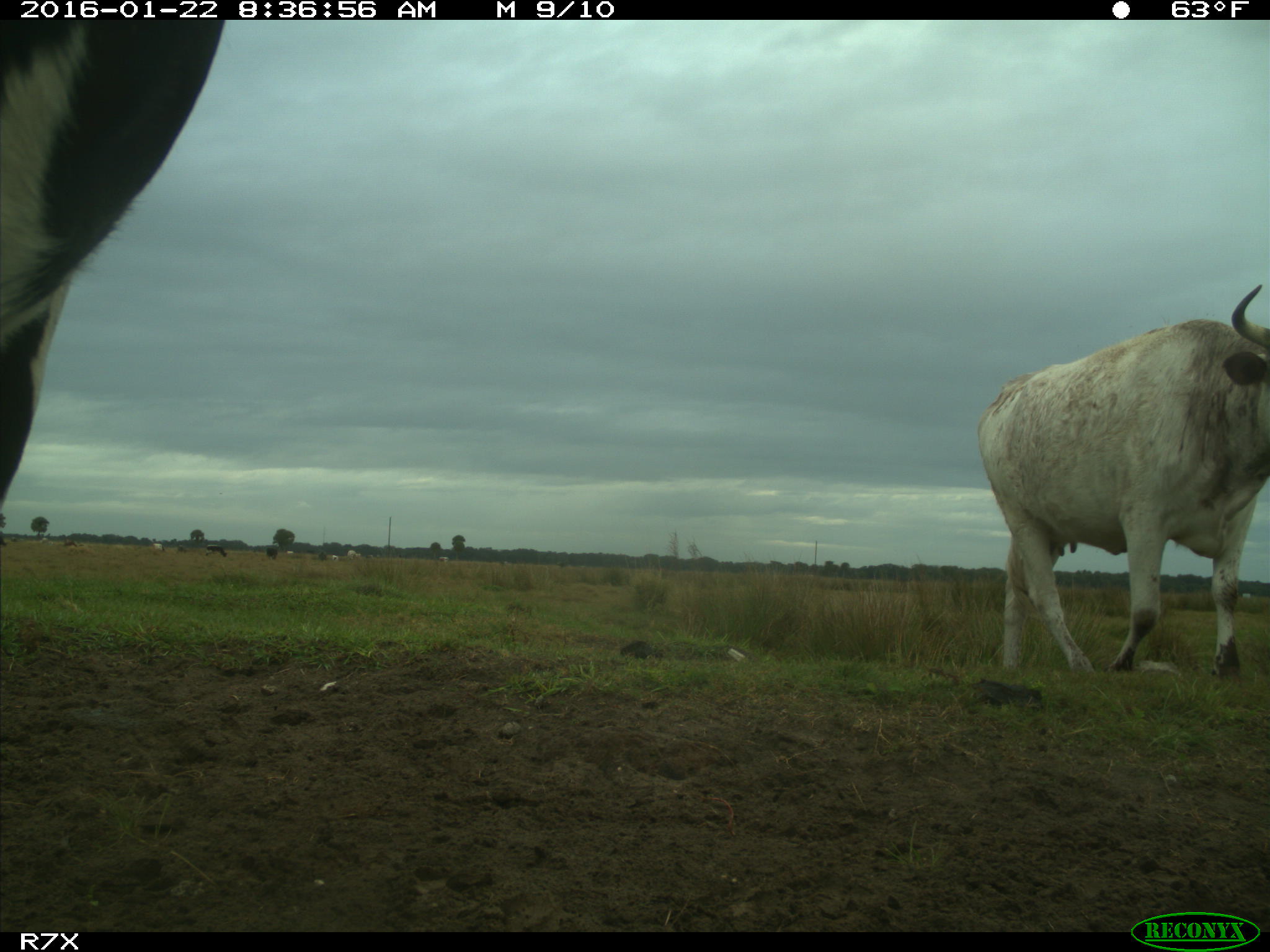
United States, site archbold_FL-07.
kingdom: Animalia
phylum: Chordata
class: Mammalia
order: Artiodactyla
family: Bovidae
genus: Bos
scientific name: Bos taurus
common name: domestic cow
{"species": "Bos taurus (domestic cow)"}